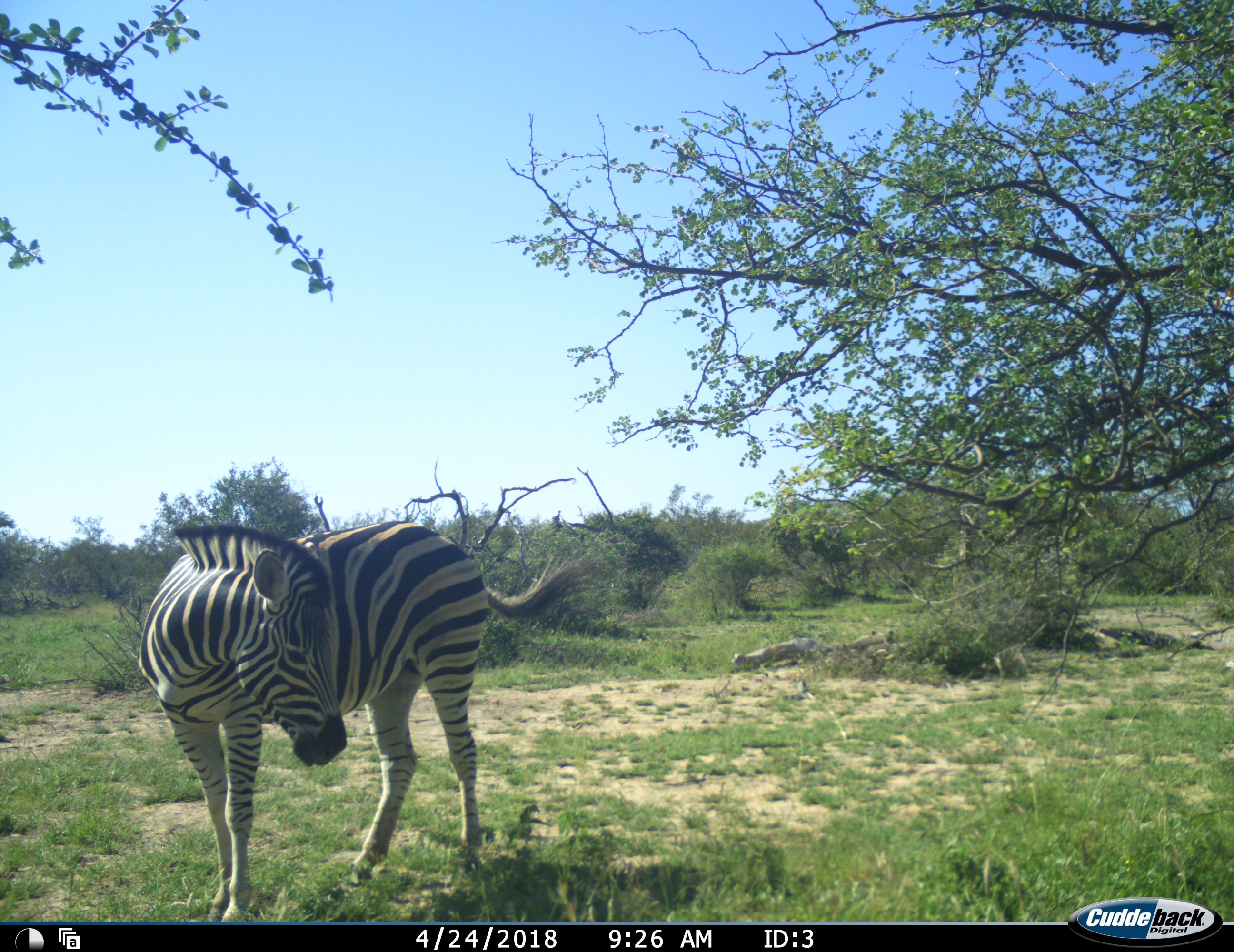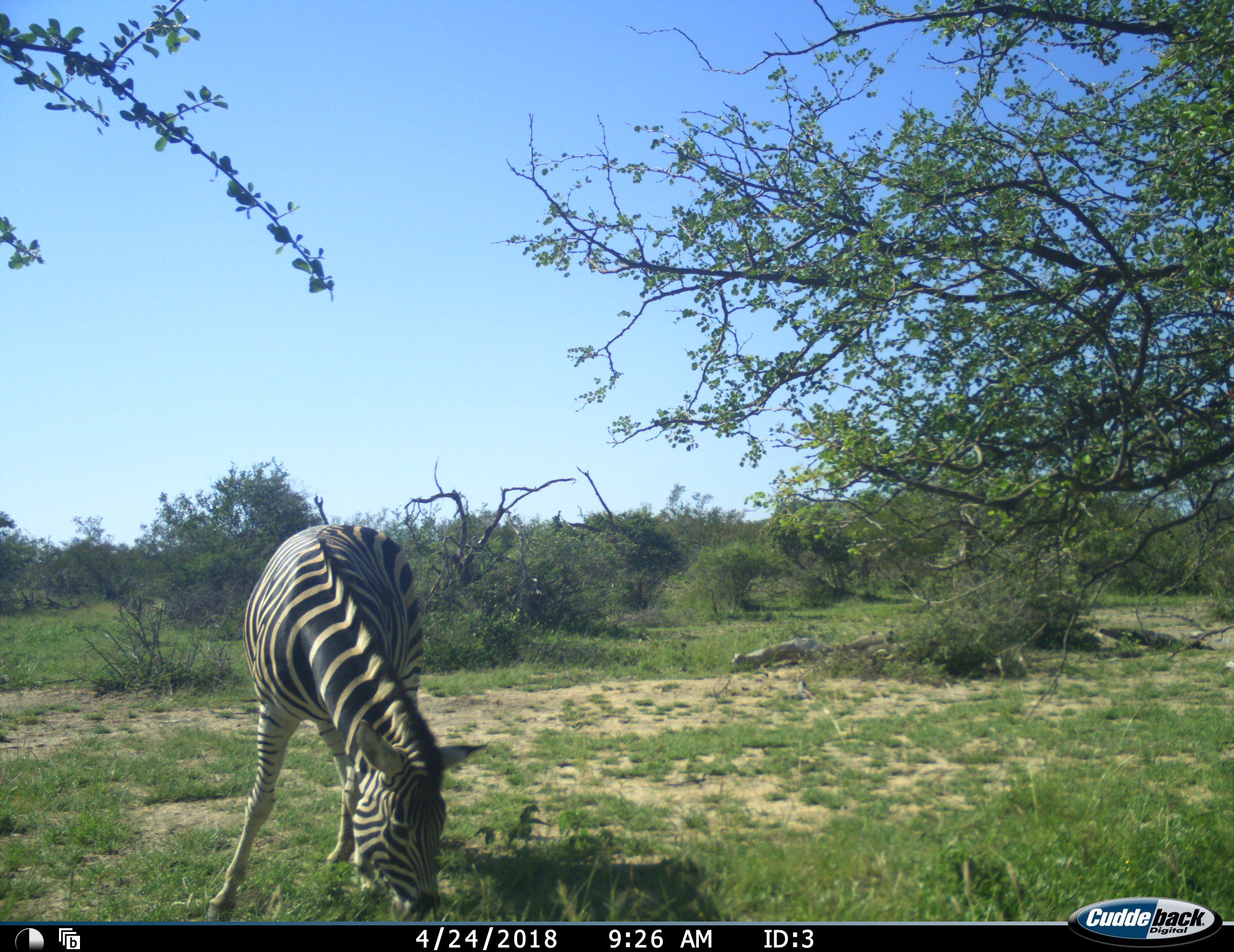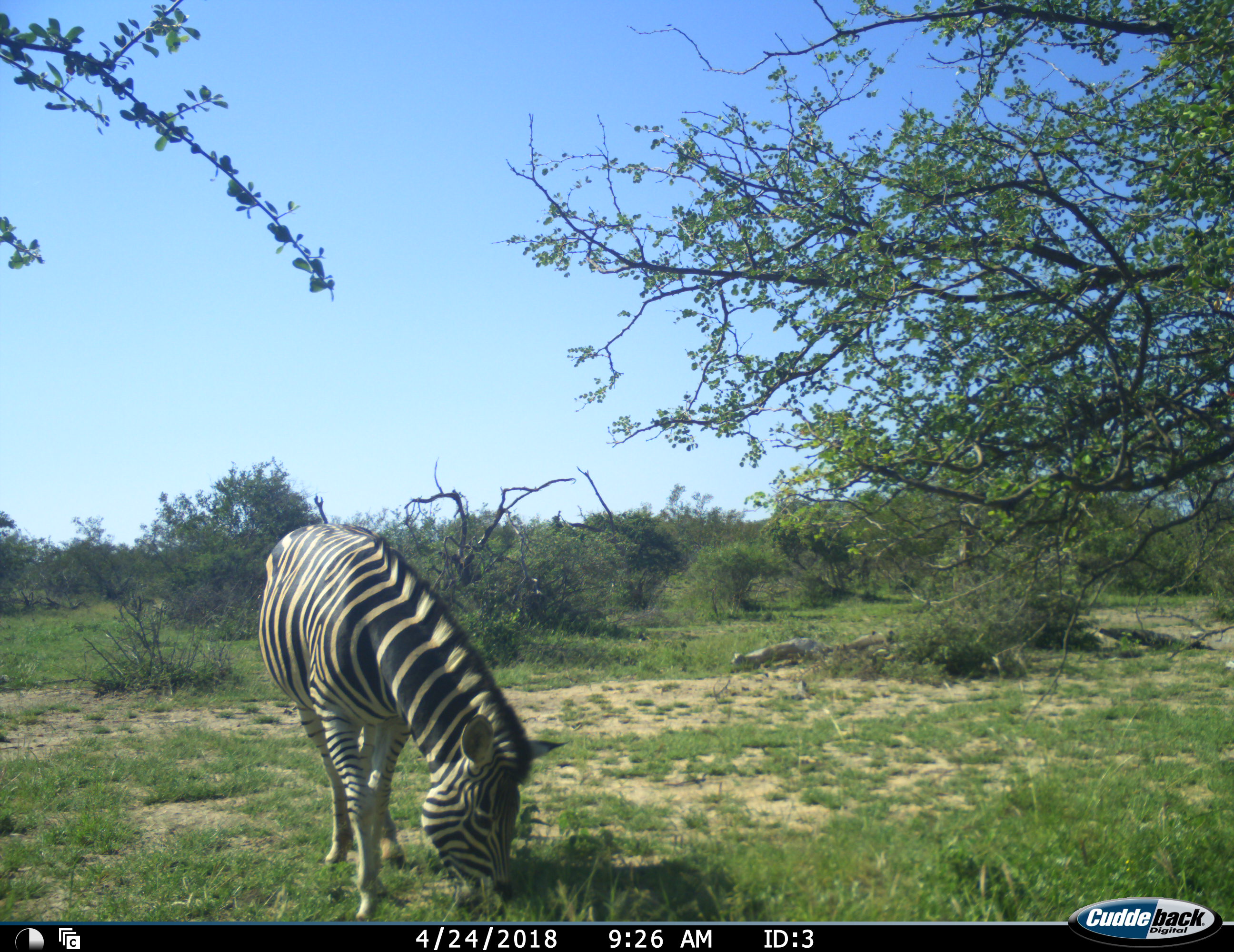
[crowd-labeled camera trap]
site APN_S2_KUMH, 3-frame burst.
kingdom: Animalia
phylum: Chordata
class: Mammalia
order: Perissodactyla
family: Equidae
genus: Equus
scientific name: Equus quagga burchellii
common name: burchell's zebra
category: zebraburchells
Zebraburchells (burchell's zebra) (Equus quagga burchellii), count 1. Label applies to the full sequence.